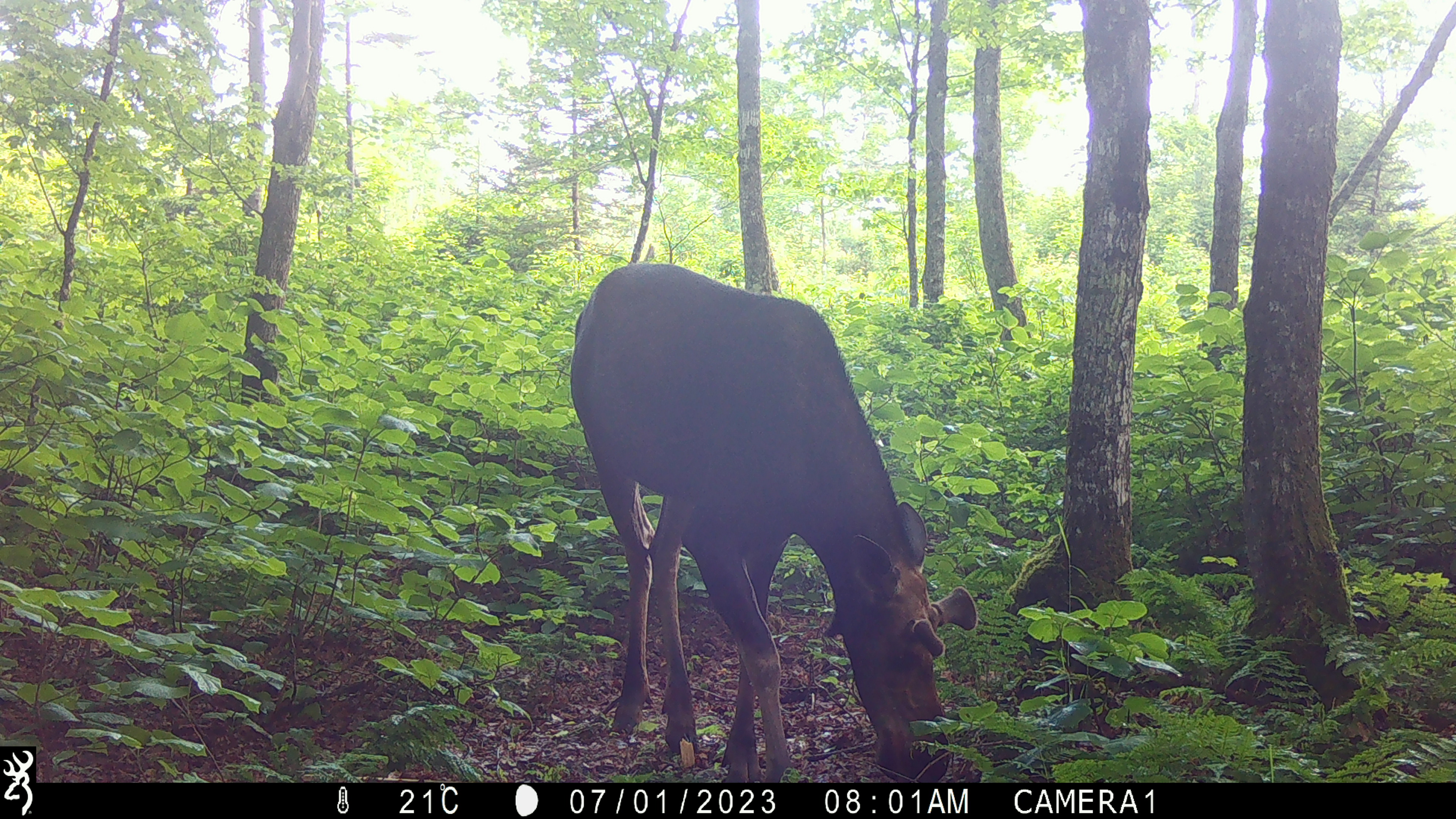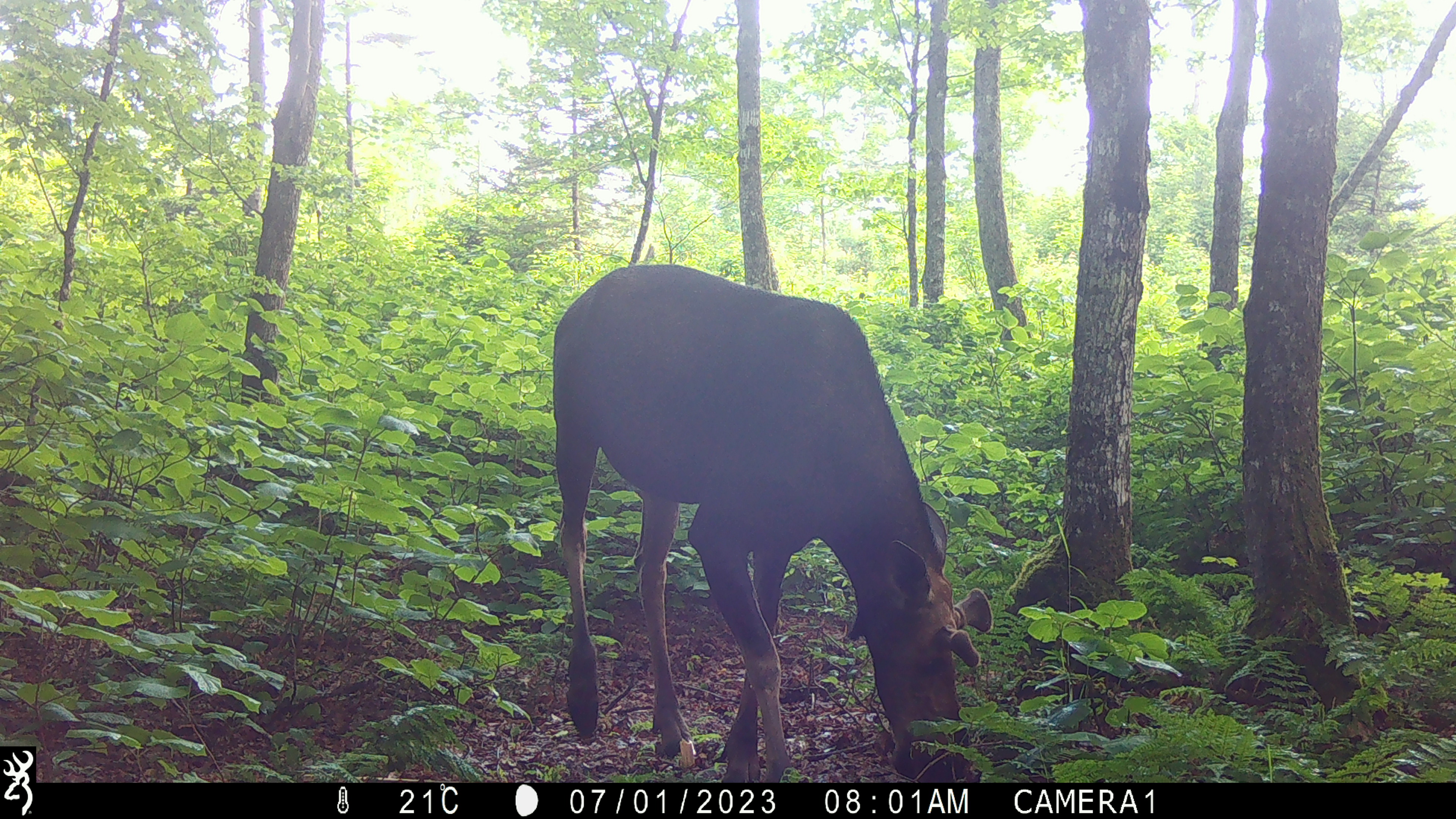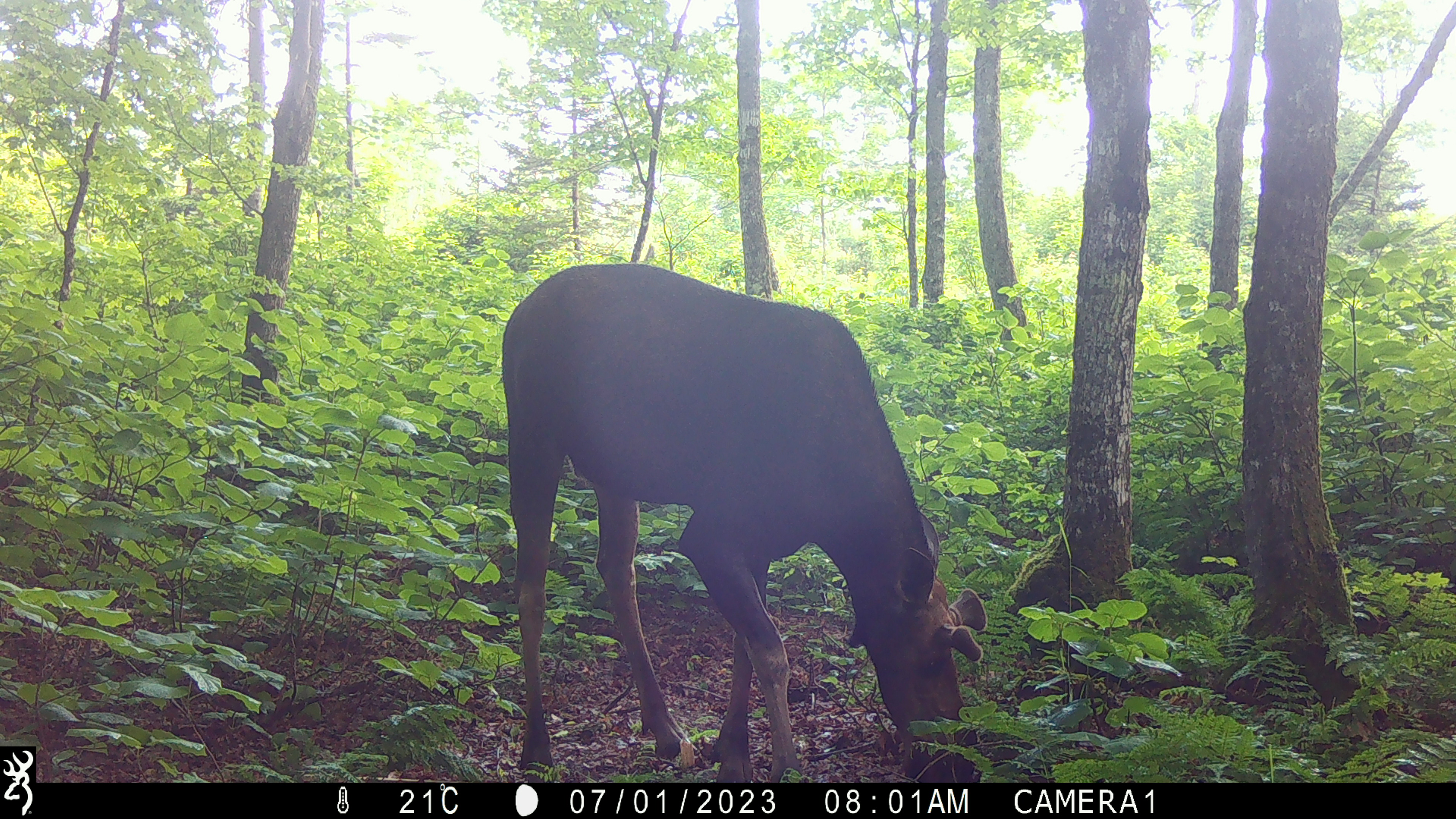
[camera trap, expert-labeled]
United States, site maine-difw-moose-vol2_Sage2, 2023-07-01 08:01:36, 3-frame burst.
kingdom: Animalia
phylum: Chordata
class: Mammalia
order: Artiodactyla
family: Cervidae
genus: Alces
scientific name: Alces alces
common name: moose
Moose (Alces alces).